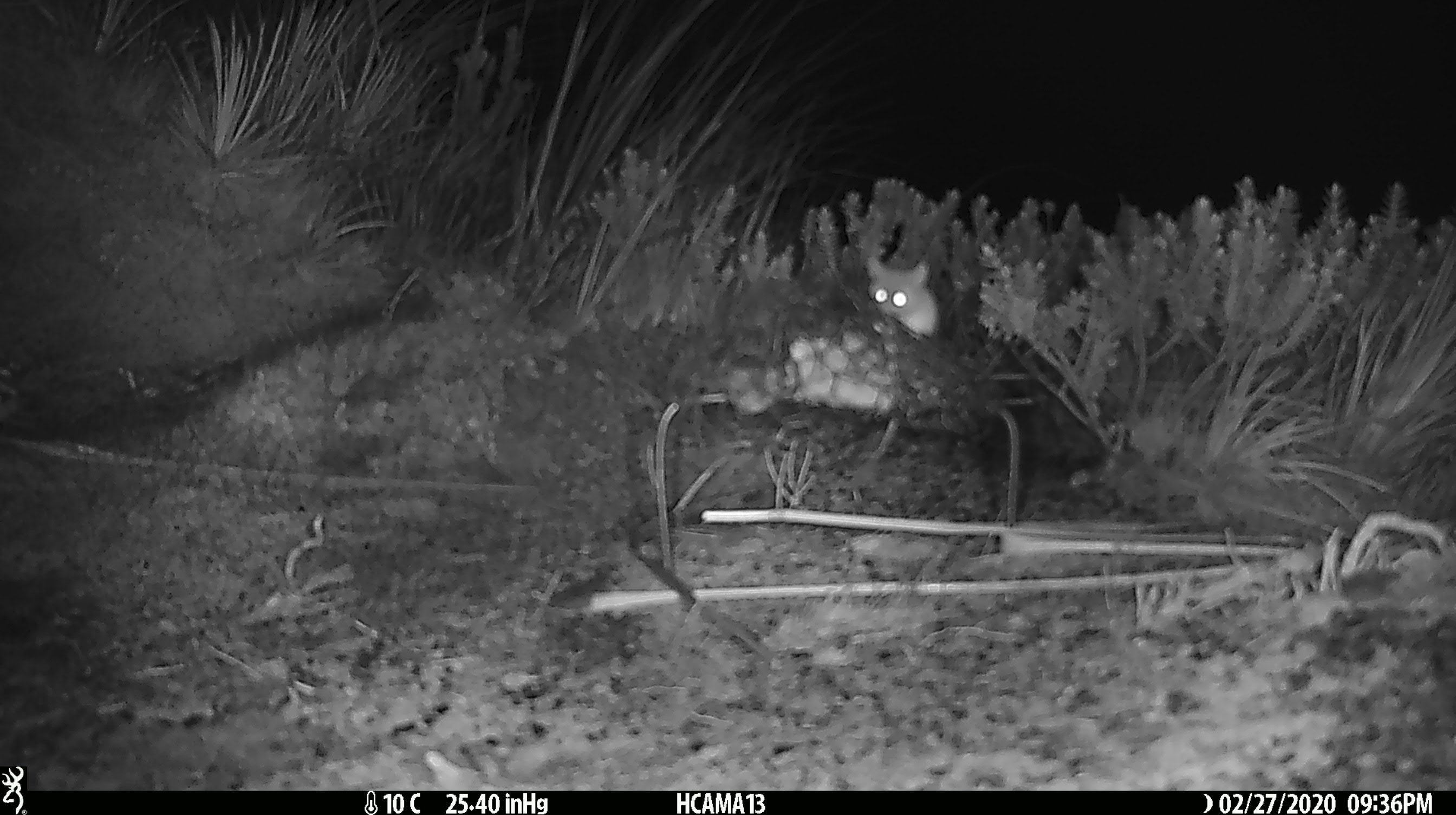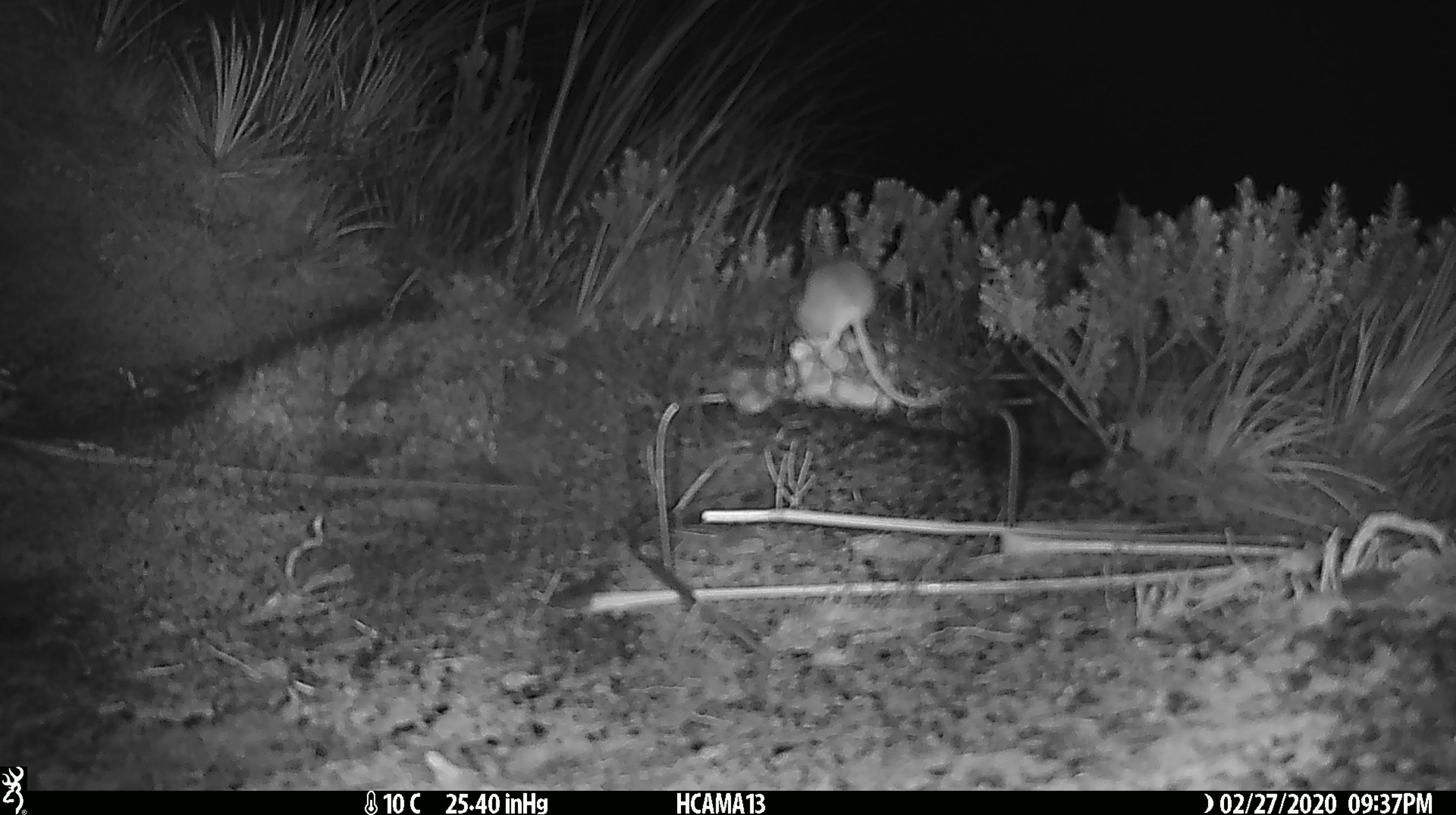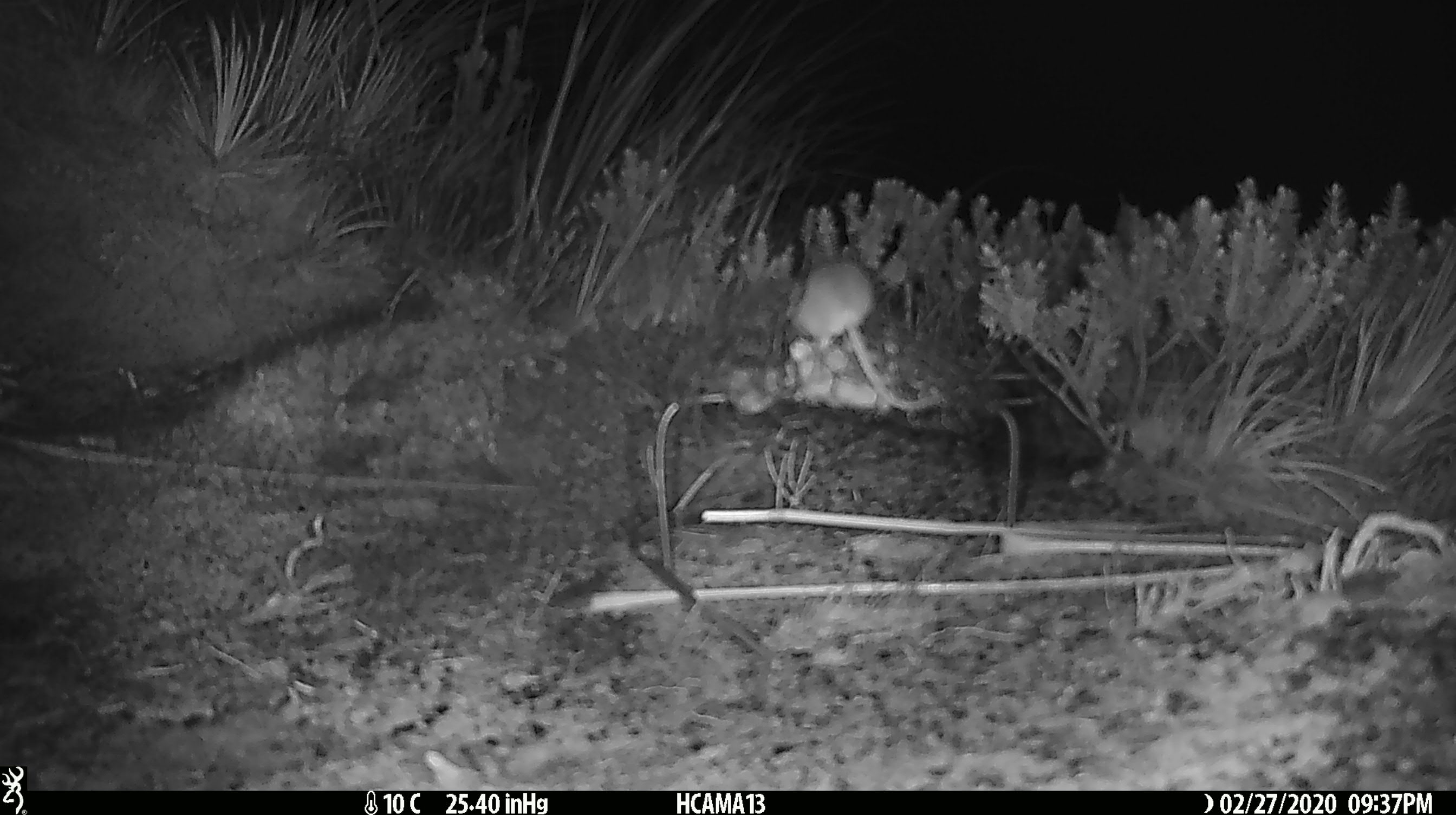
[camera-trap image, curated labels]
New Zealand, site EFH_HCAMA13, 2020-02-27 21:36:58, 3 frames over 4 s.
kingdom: Animalia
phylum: Chordata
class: Mammalia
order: Rodentia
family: Muridae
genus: Mus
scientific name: Mus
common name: mouse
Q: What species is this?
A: Mouse (Mus).